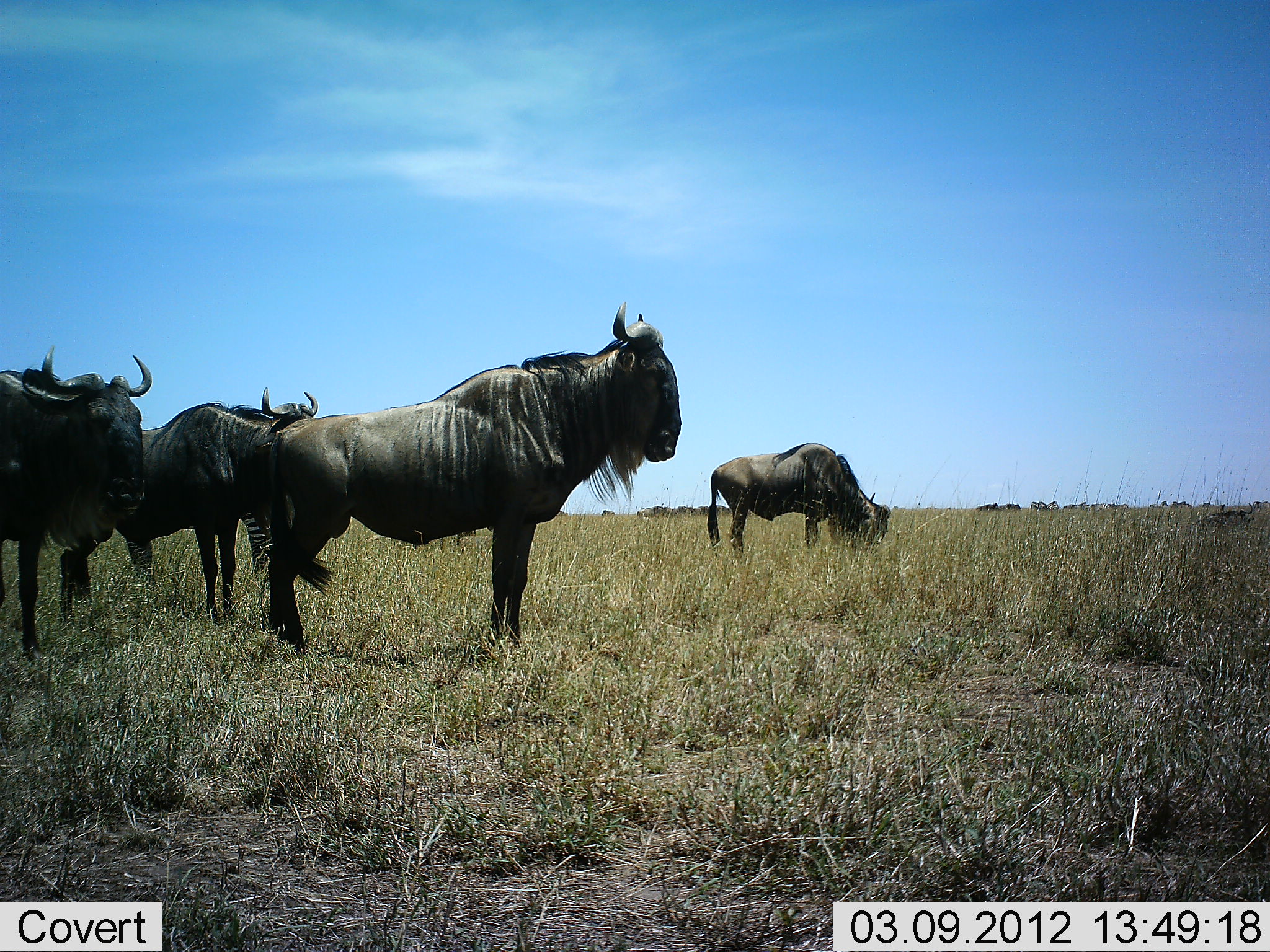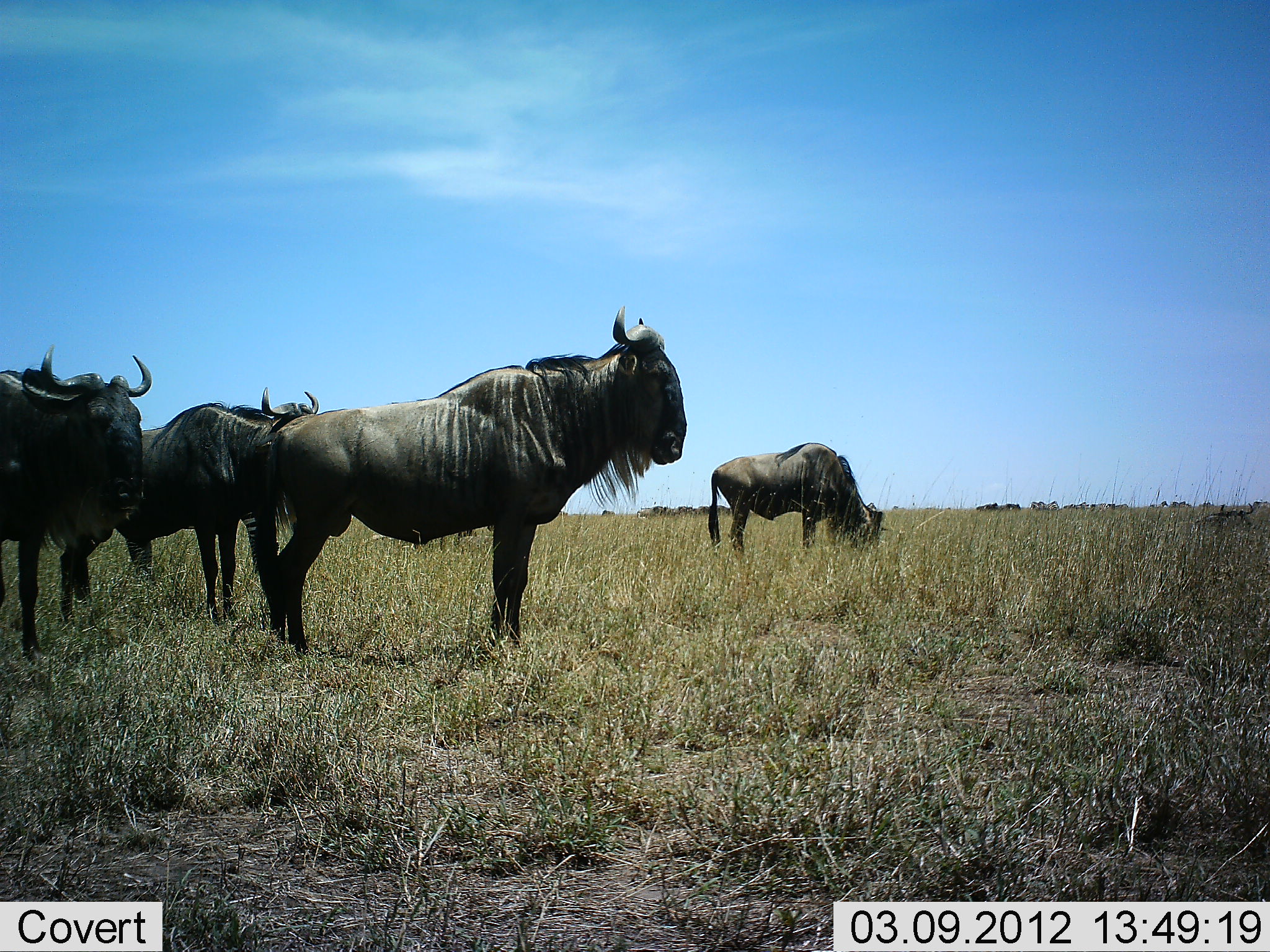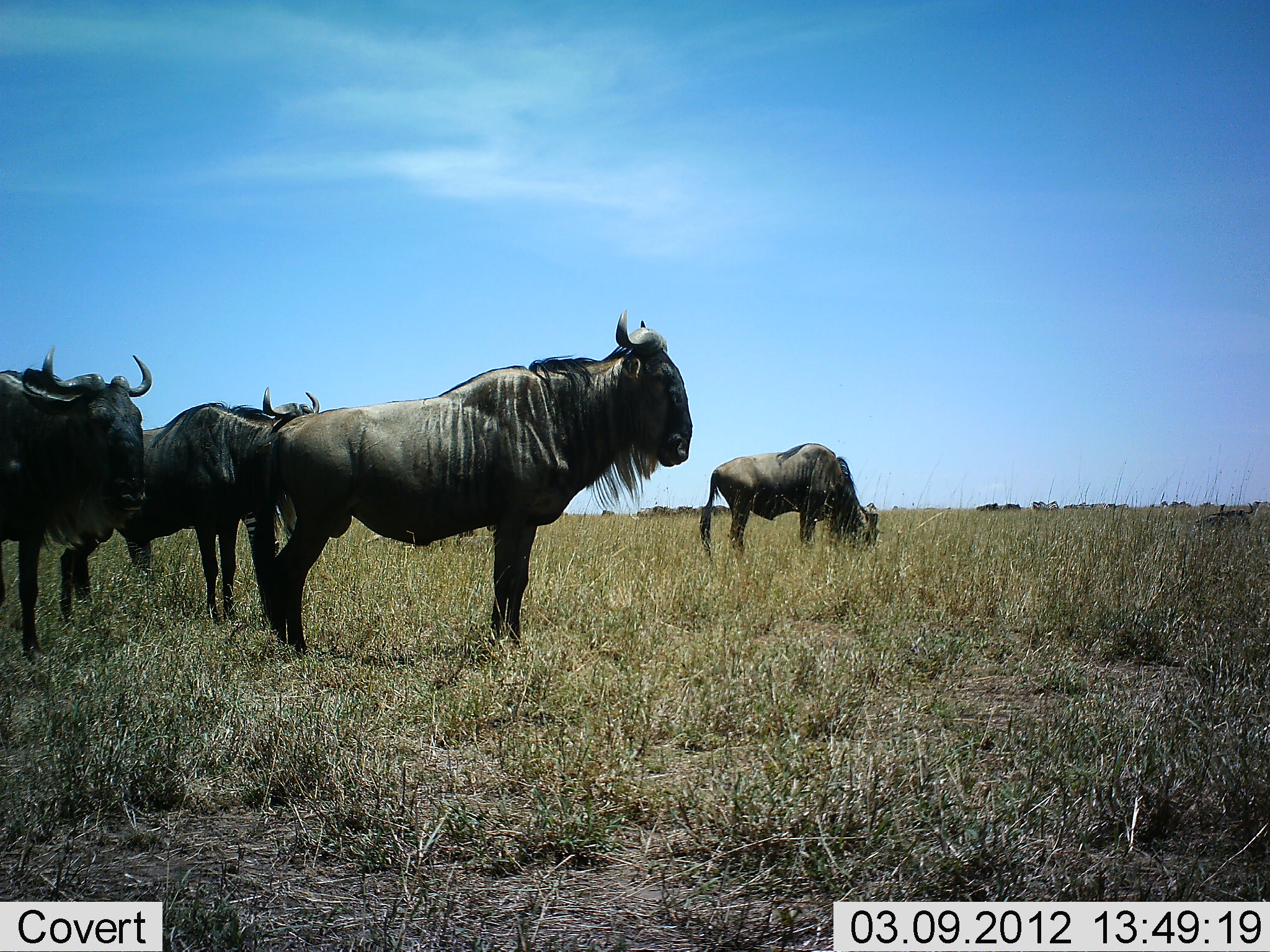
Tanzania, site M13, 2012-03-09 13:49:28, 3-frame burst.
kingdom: Animalia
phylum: Chordata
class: Mammalia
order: Artiodactyla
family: Bovidae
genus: Connochaetes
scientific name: Connochaetes taurinus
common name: blue wildebeest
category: wildebeest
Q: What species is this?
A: Wildebeest (blue wildebeest) (Connochaetes taurinus).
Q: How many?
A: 4.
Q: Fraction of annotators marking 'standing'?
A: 95%.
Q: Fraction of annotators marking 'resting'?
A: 5%.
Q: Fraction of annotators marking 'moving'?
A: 5%.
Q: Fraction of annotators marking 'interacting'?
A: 0%.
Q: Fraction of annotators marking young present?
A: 0%.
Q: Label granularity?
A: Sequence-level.